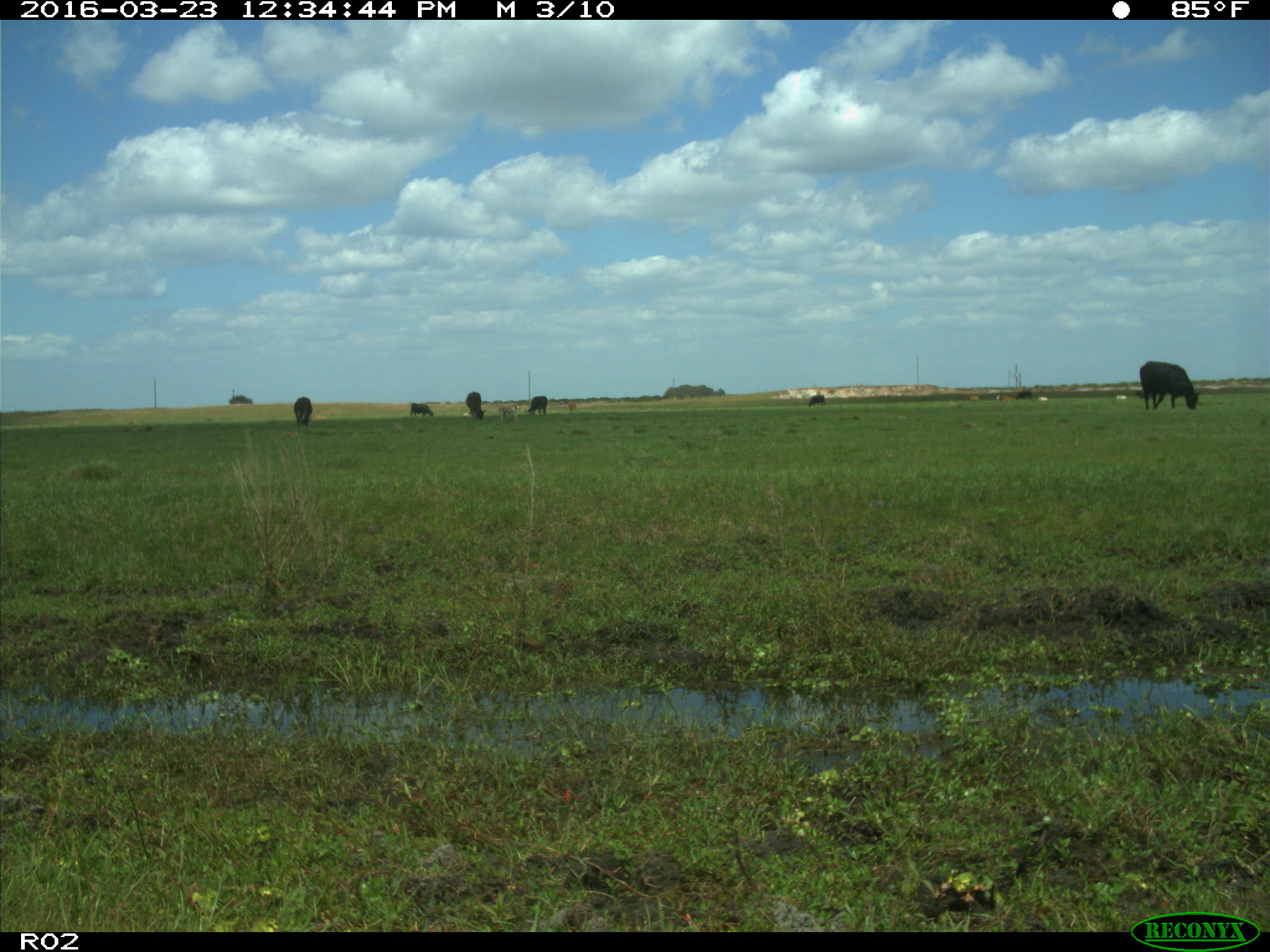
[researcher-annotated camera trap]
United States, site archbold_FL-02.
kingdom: Animalia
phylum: Chordata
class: Mammalia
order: Artiodactyla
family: Bovidae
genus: Bos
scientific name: Bos taurus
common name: domestic cow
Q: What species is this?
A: Bos taurus (domestic cow).